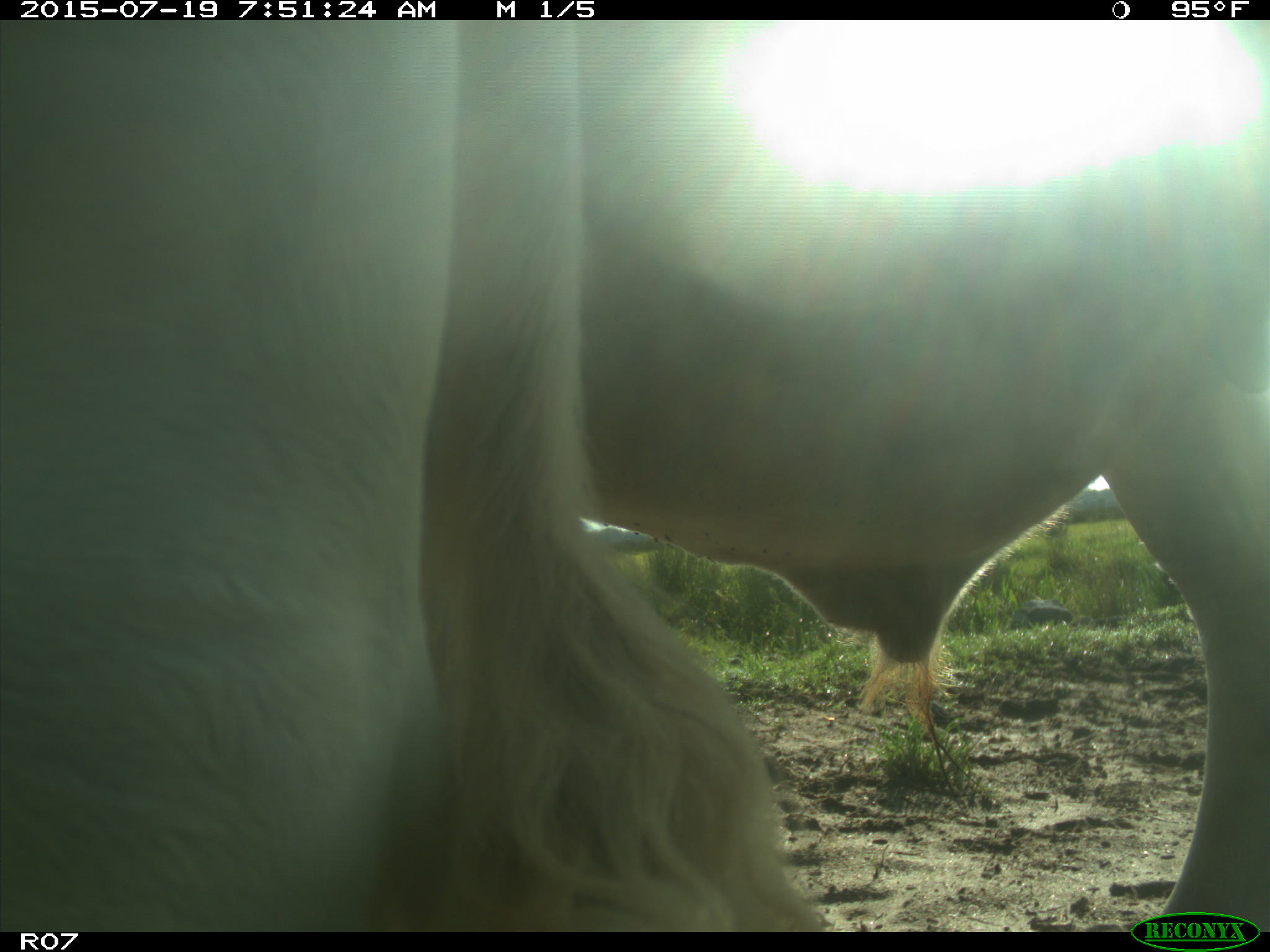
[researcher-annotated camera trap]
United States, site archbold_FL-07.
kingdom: Animalia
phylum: Chordata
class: Mammalia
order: Artiodactyla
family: Bovidae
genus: Bos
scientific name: Bos taurus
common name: domestic cow